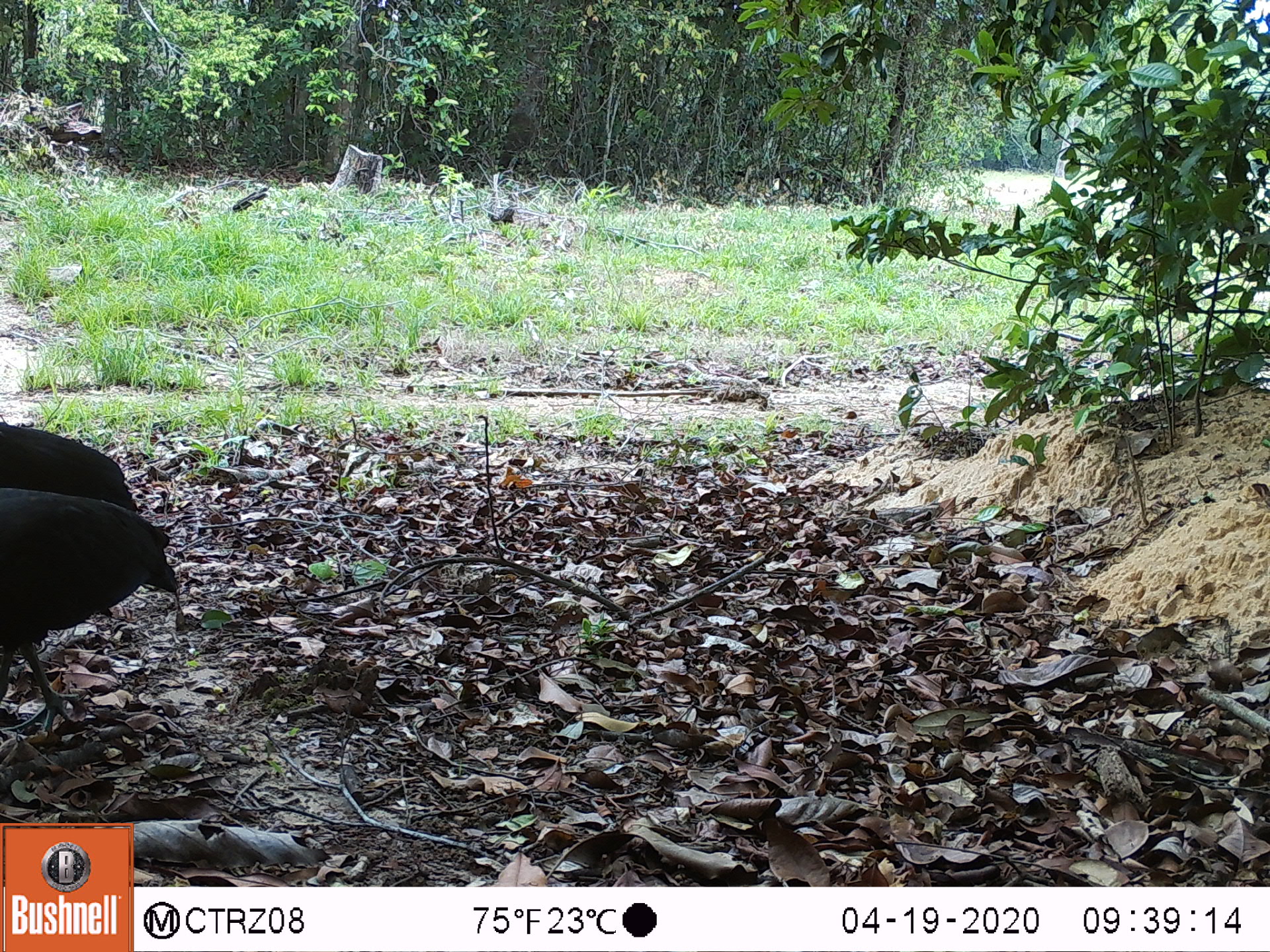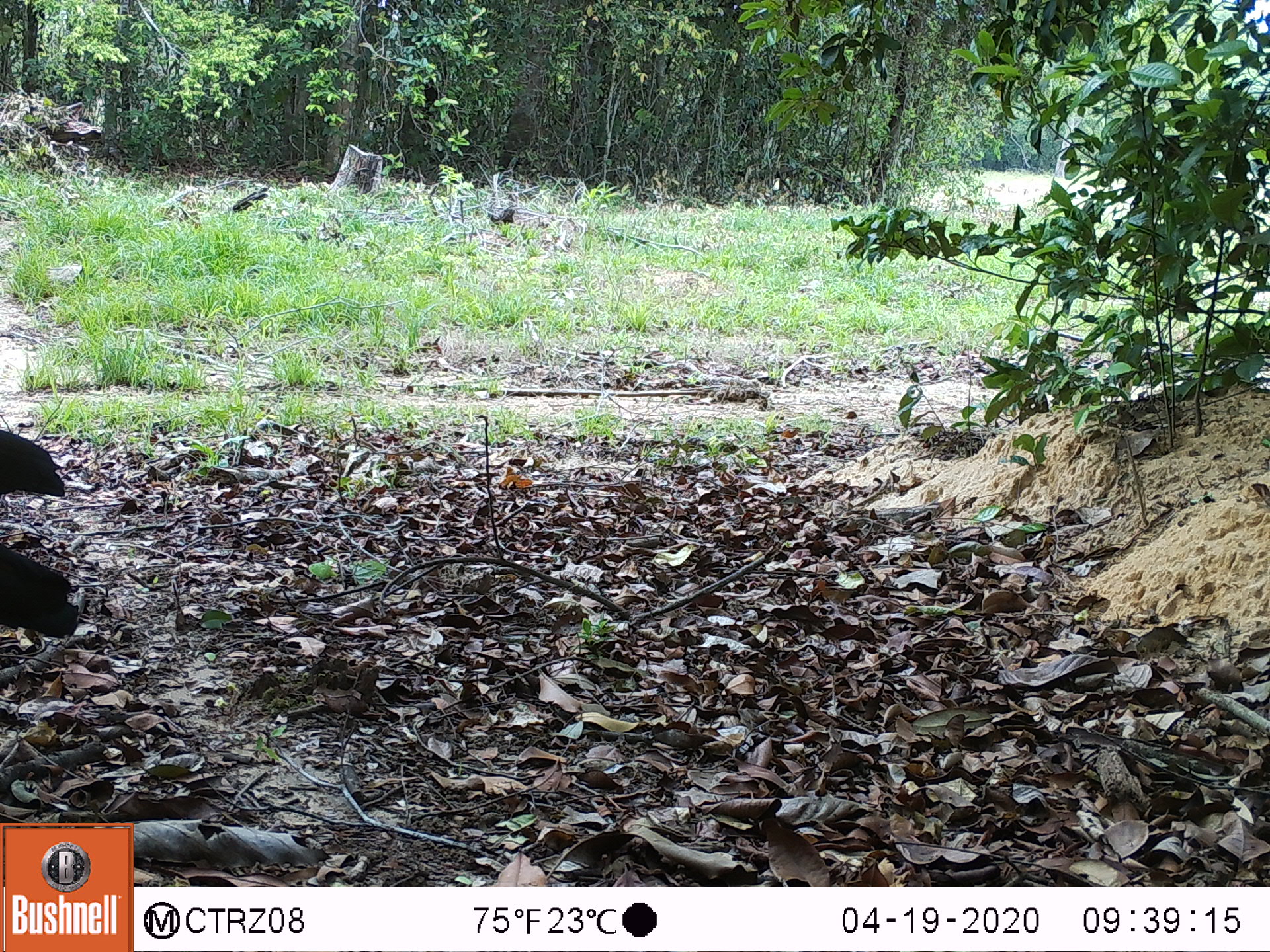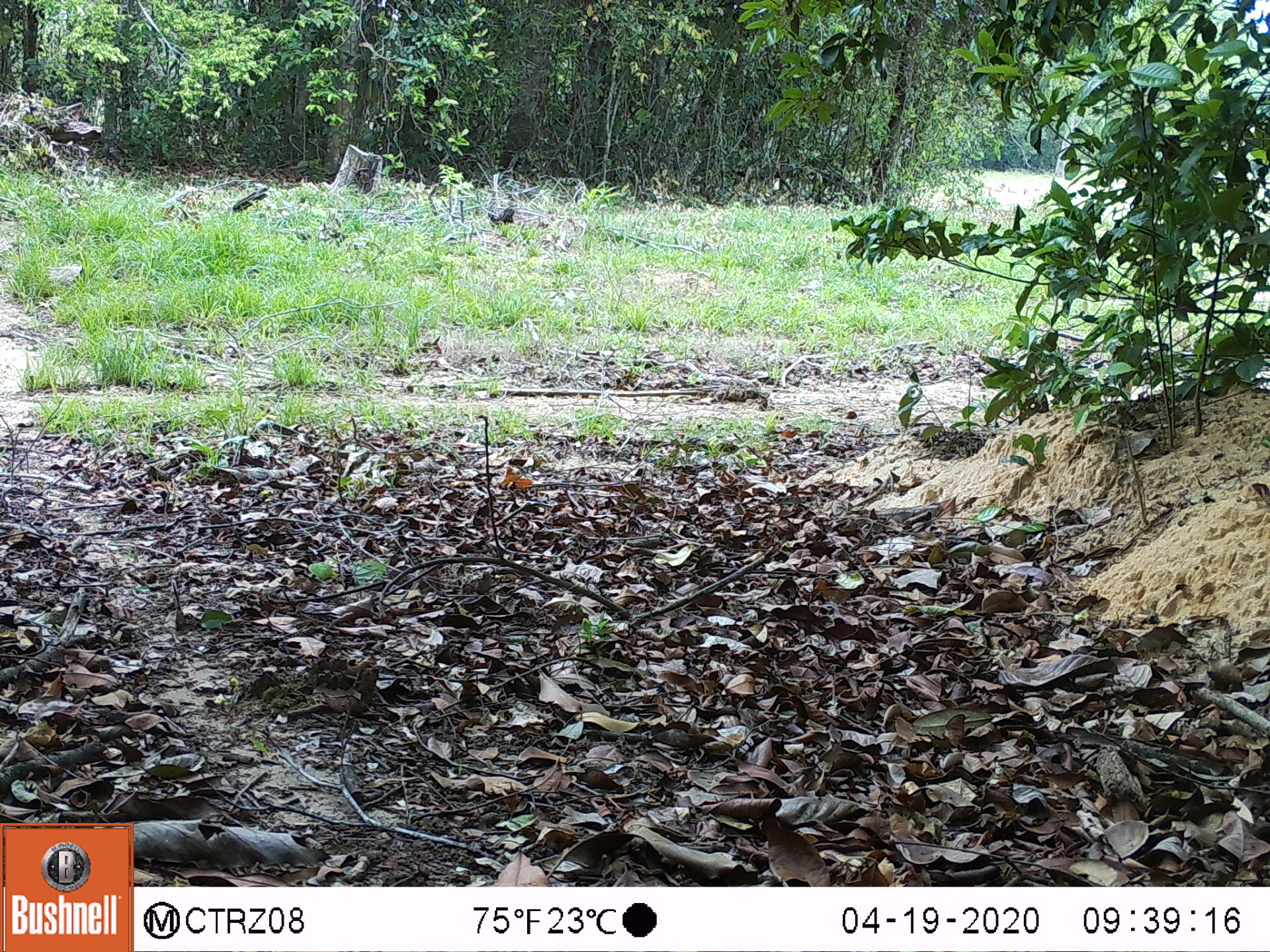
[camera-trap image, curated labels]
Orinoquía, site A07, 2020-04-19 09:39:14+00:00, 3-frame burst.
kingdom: Animalia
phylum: Chordata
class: Aves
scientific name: Aves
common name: bird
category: unknown bird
Unknown bird (bird) (Aves).